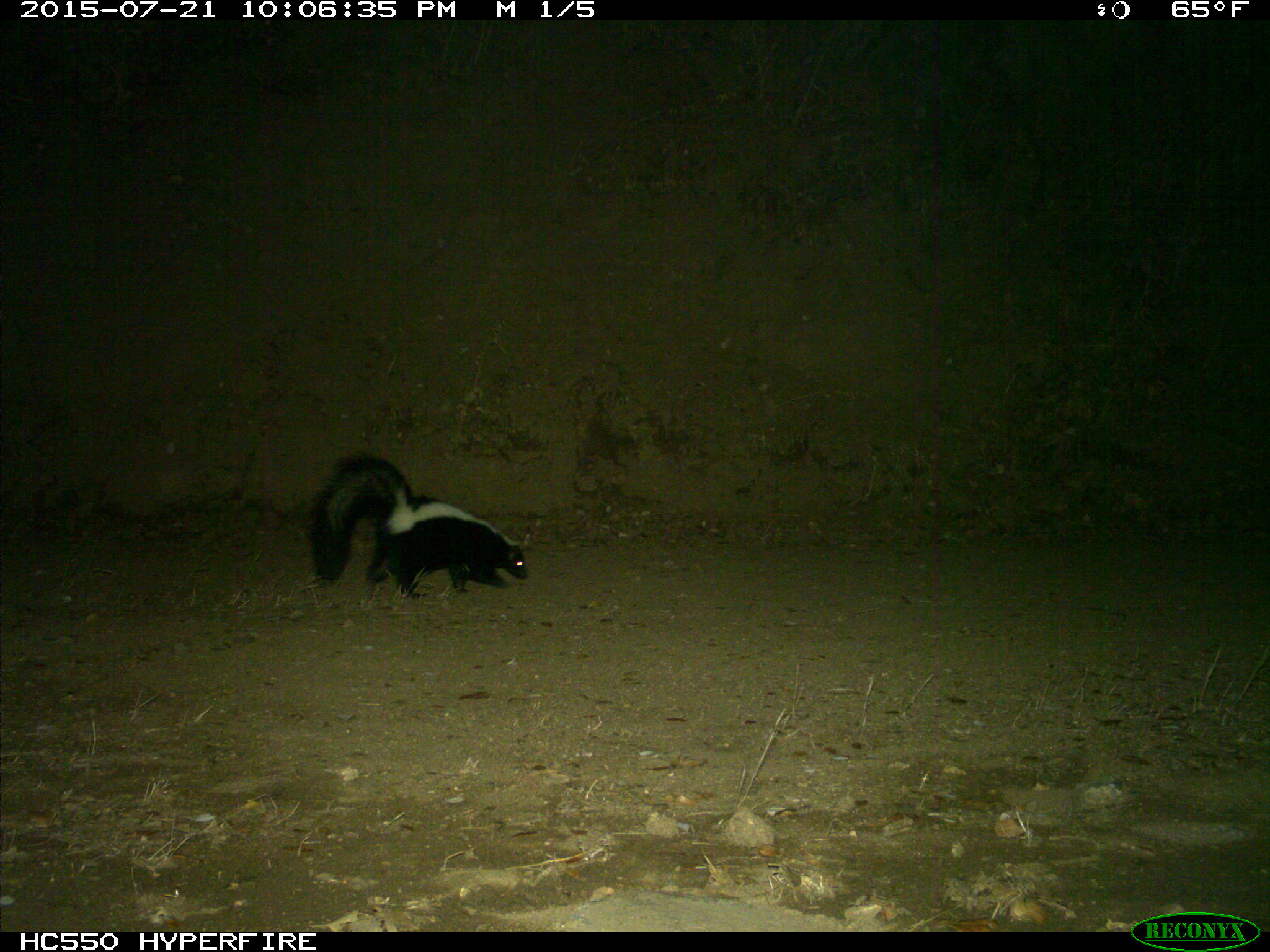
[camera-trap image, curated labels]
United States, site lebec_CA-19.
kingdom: Animalia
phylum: Chordata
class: Mammalia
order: Carnivora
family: Mephitidae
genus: Mephitis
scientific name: Mephitis mephitis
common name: striped skunk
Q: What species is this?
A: Mephitis mephitis (striped skunk).